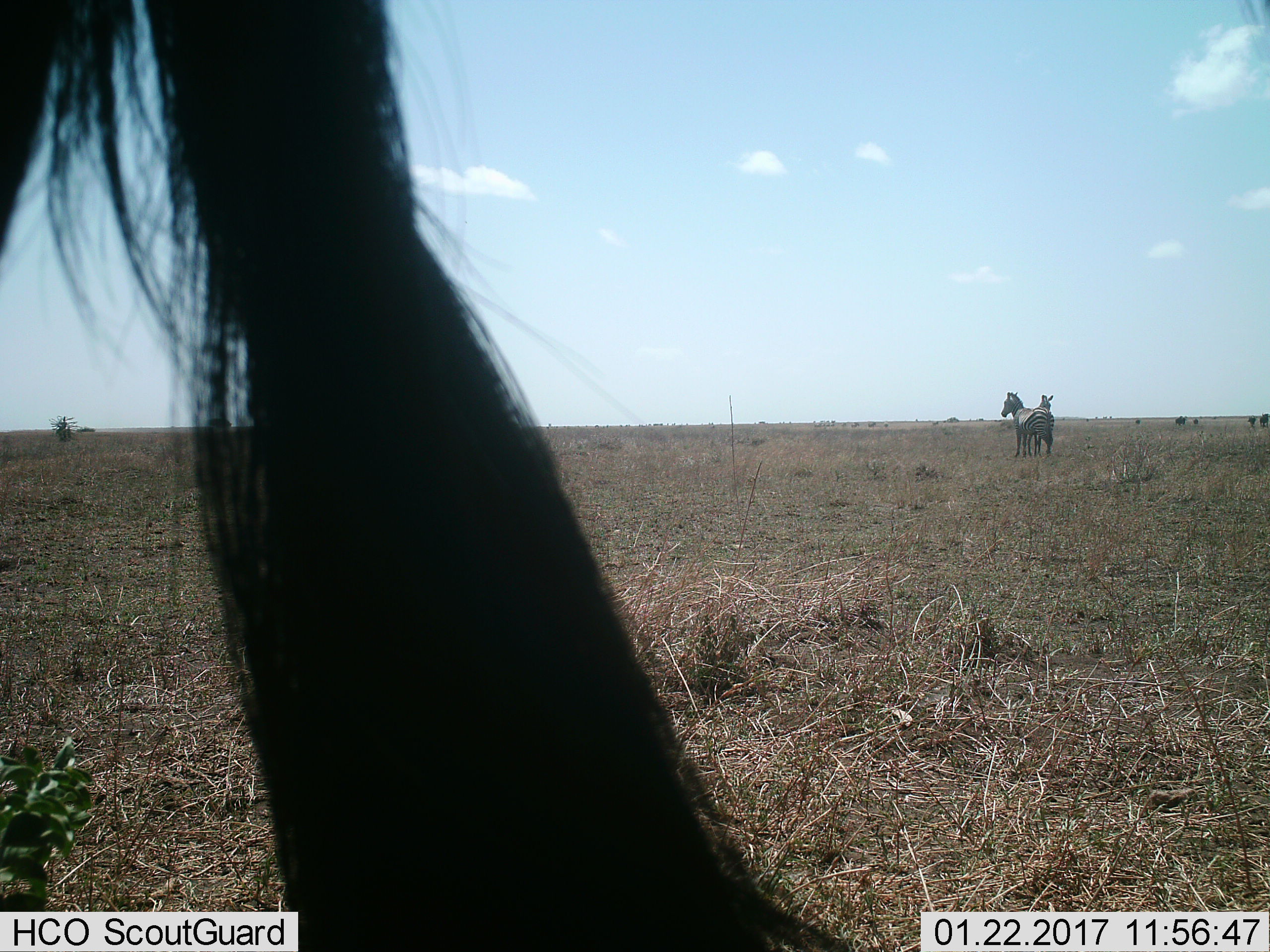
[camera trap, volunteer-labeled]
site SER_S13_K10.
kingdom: Animalia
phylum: Chordata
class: Mammalia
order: Artiodactyla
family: Bovidae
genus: Connochaetes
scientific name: Connochaetes taurinus taurinus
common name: blue wildebeest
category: wildebeestblue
Wildebeestblue (blue wildebeest) (Connochaetes taurinus taurinus), count 6. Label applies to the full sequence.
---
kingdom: Animalia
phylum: Chordata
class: Mammalia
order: Perissodactyla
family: Equidae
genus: Equus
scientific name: Equus quagga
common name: plains zebra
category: zebraplains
Zebraplains (plains zebra) (Equus quagga), count 3. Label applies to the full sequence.